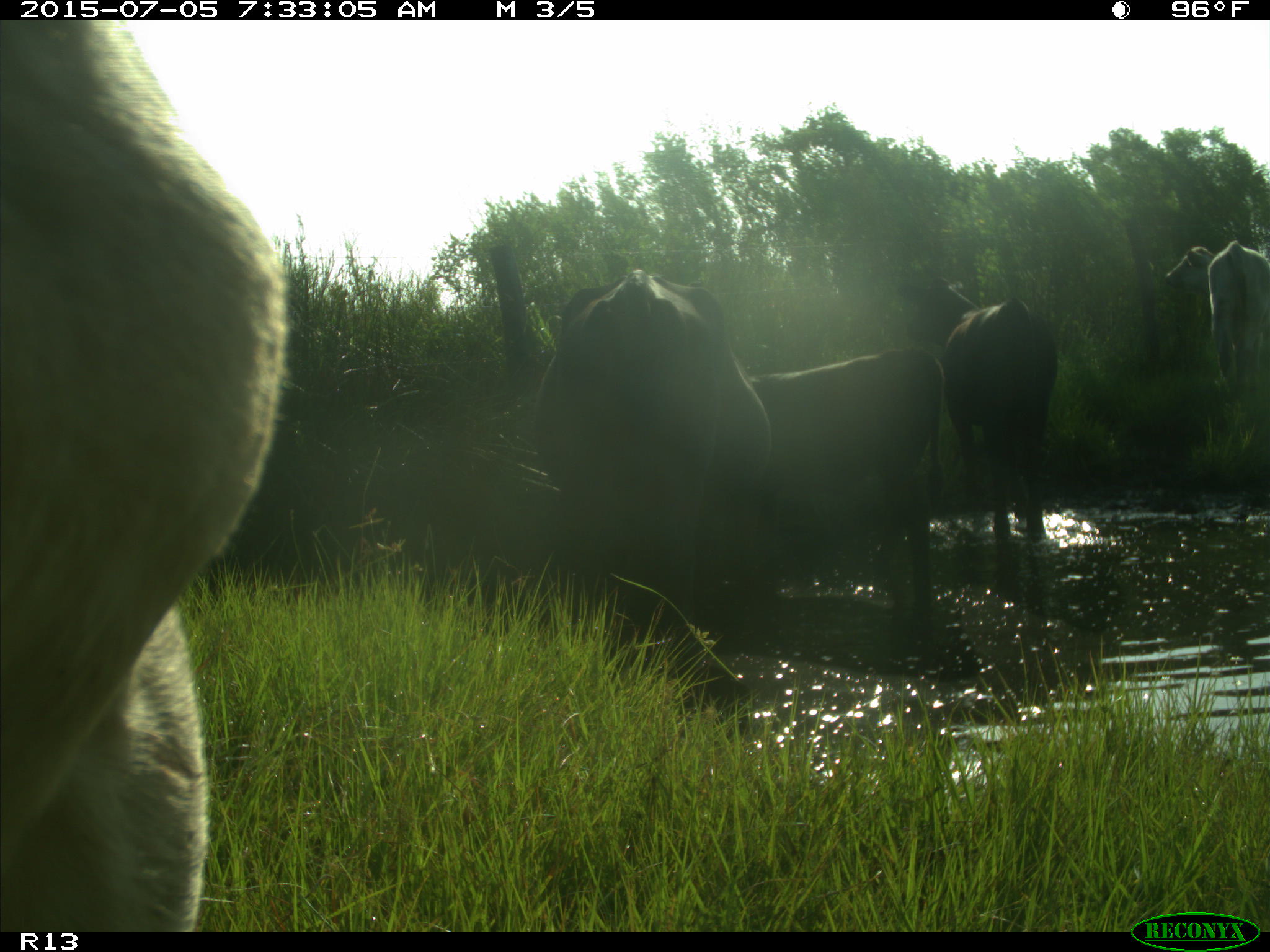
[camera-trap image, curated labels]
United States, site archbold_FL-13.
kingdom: Animalia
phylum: Chordata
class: Mammalia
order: Artiodactyla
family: Bovidae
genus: Bos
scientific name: Bos taurus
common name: domestic cow